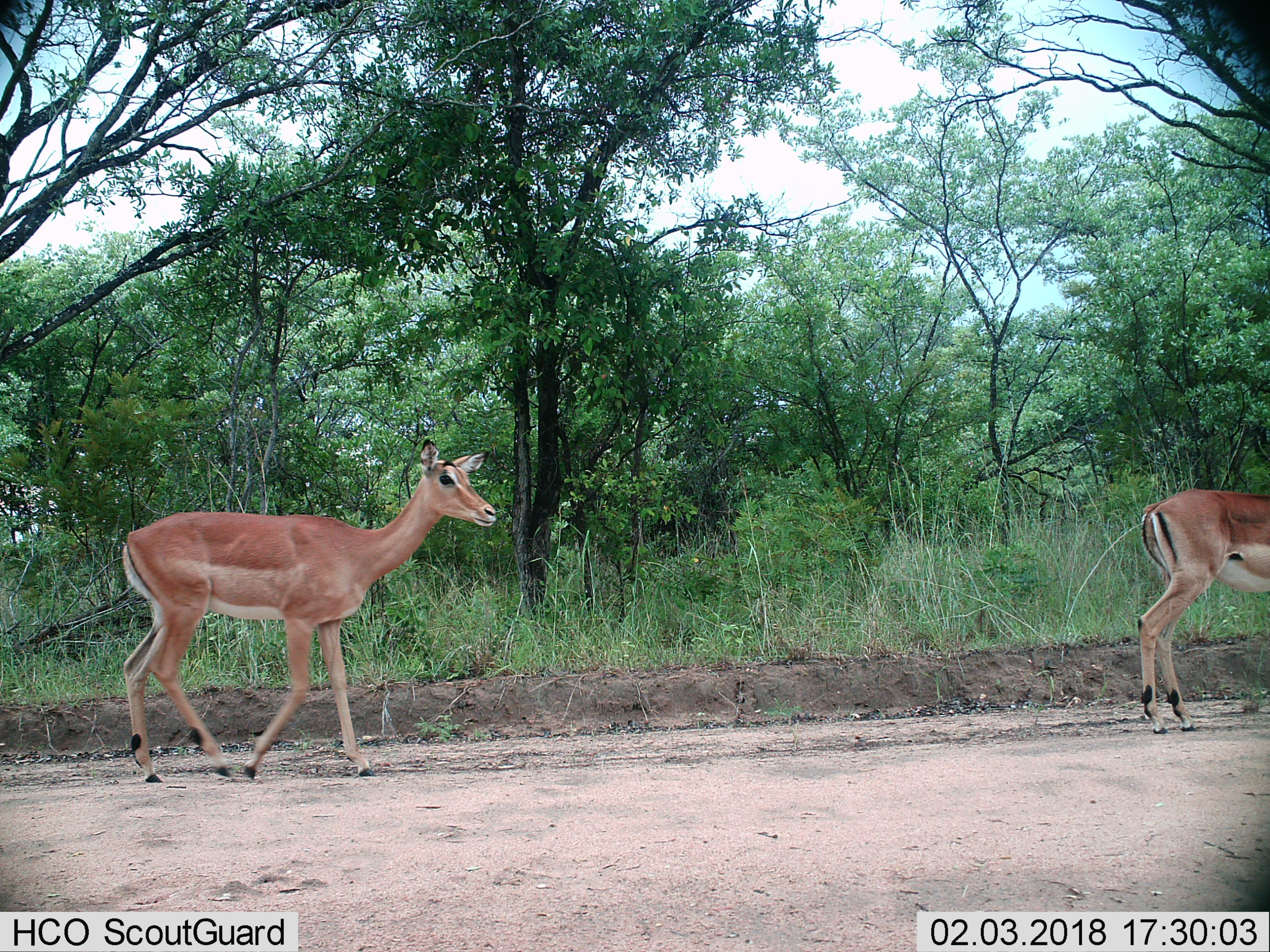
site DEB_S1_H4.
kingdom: Animalia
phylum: Chordata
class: Mammalia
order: Artiodactyla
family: Bovidae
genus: Aepyceros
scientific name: Aepyceros melampus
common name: impala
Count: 2.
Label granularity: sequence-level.